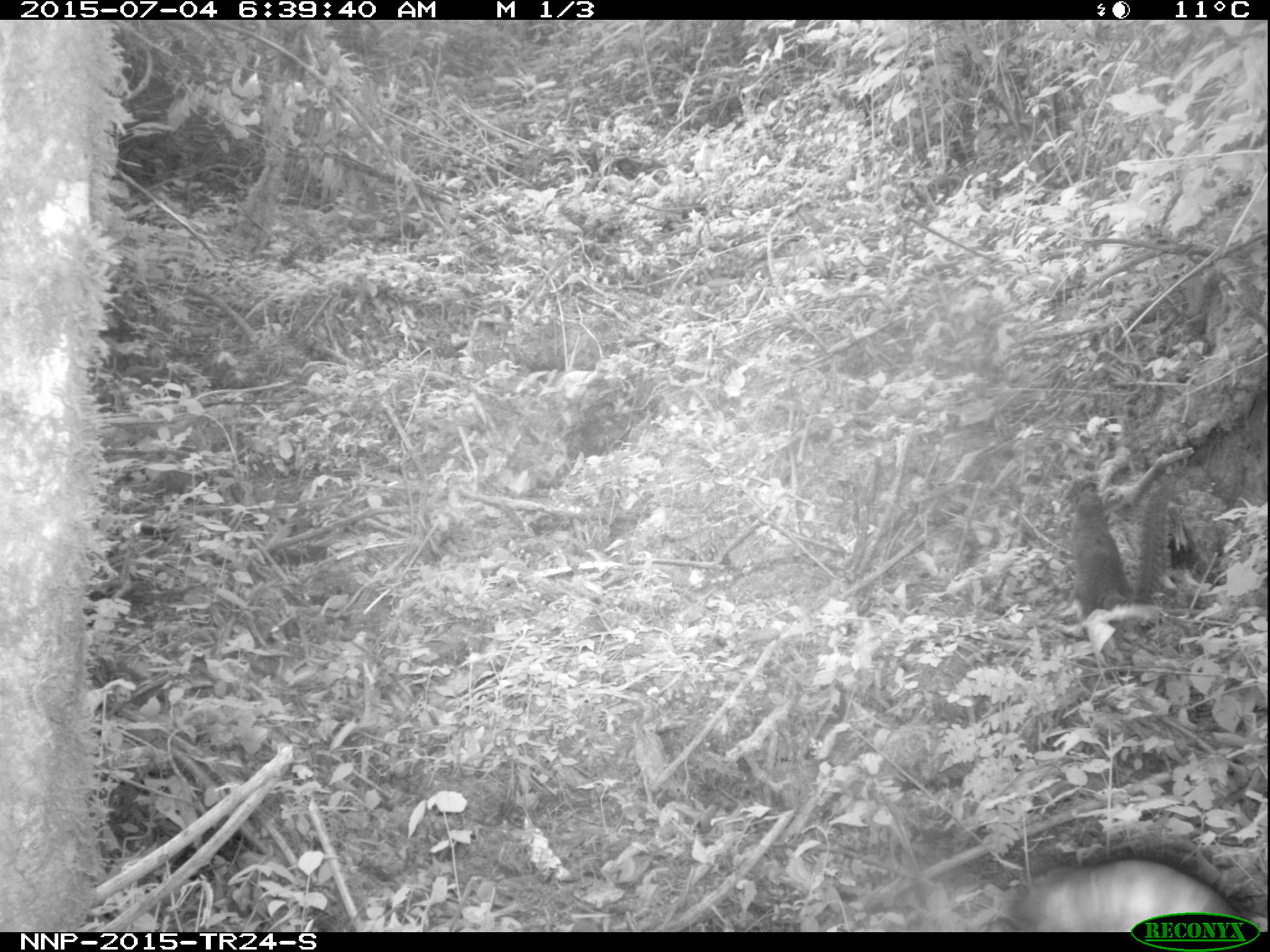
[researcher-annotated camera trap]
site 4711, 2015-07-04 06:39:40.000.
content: unidentified animal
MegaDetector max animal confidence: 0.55